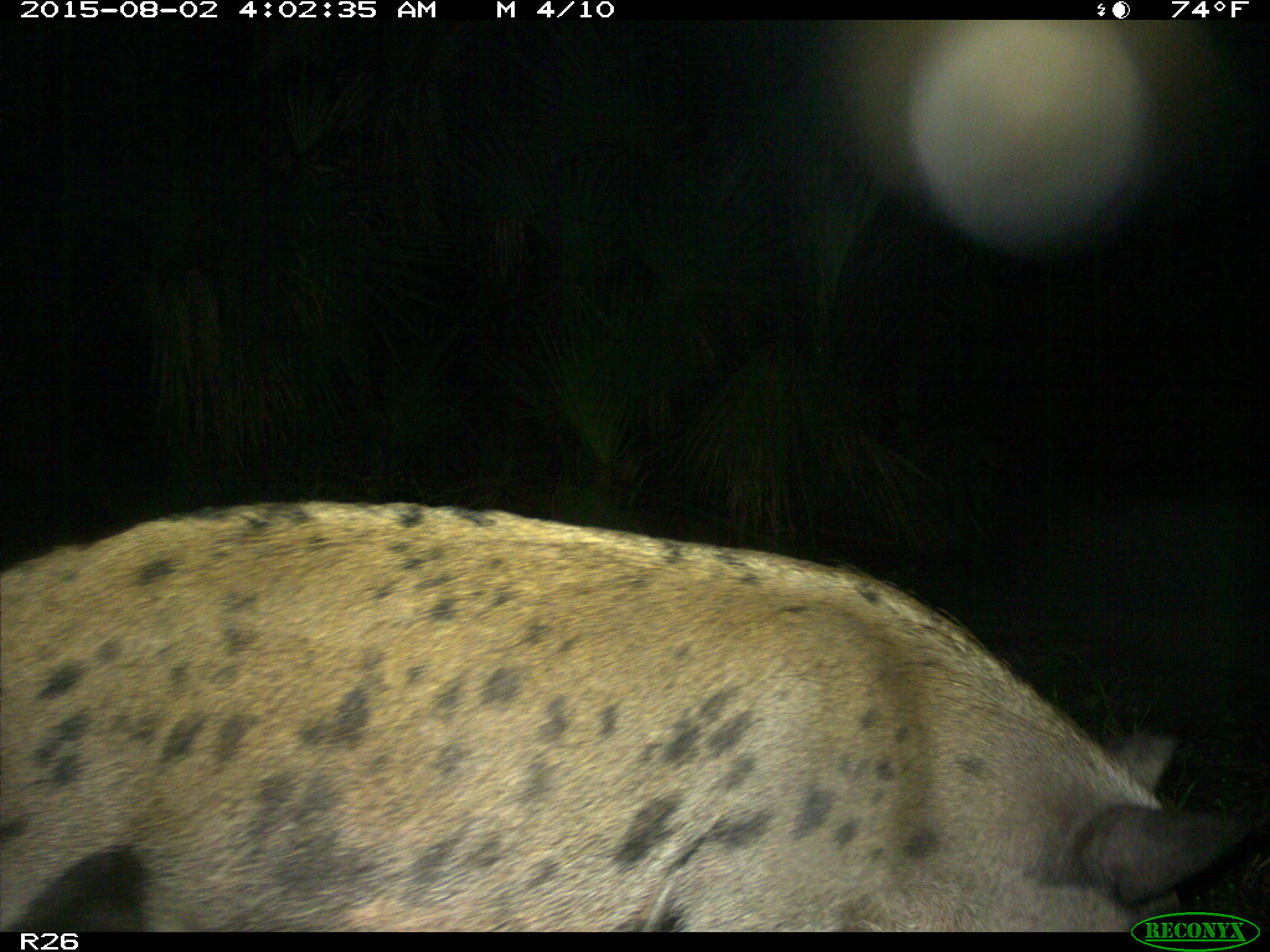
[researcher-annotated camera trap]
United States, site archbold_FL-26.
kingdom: Animalia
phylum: Chordata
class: Mammalia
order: Artiodactyla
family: Suidae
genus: Sus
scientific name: Sus scrofa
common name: wild boar